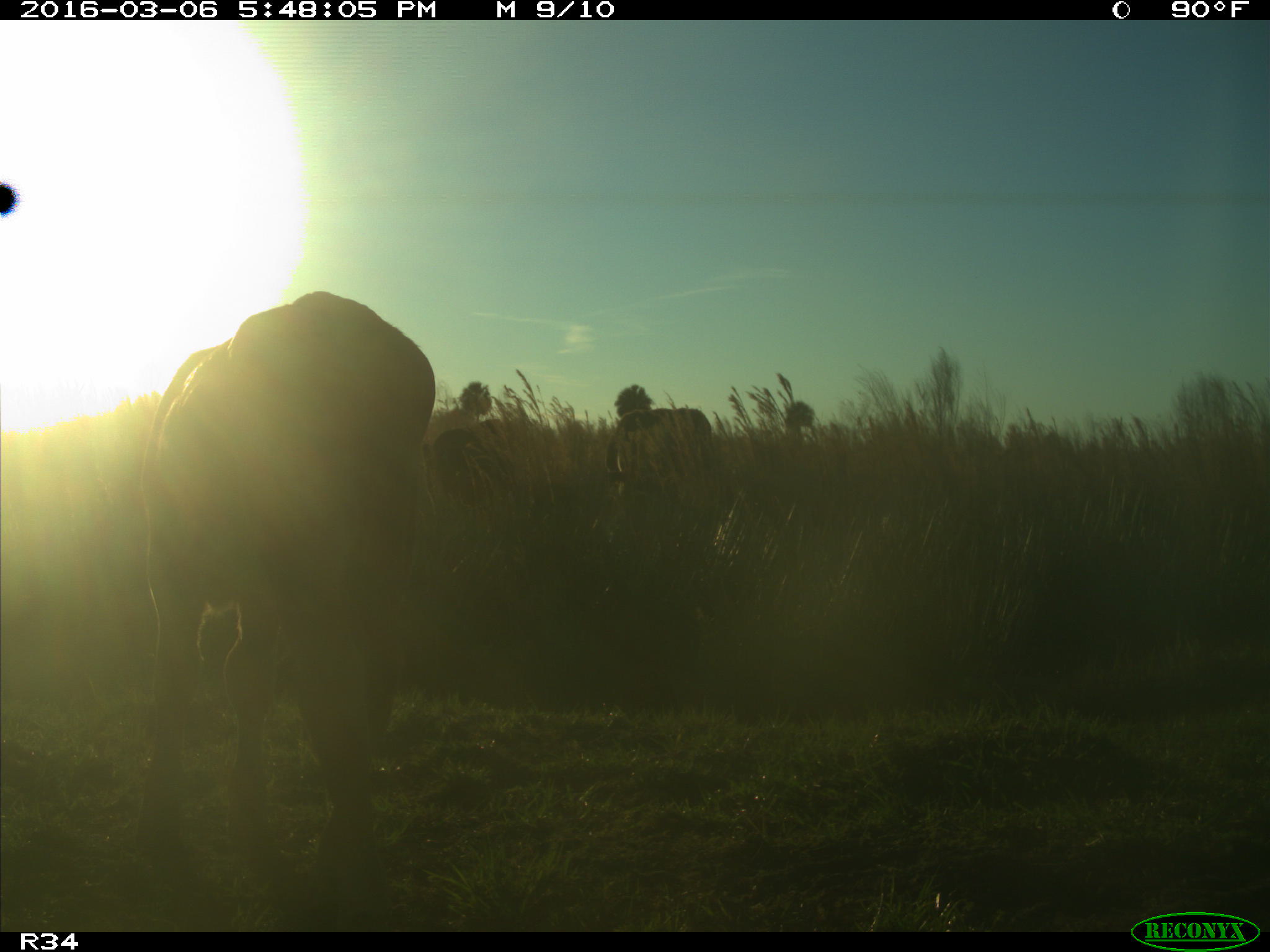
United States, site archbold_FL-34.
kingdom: Animalia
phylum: Chordata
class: Mammalia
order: Artiodactyla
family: Bovidae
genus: Bos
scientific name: Bos taurus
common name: domestic cow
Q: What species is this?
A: Bos taurus (domestic cow).